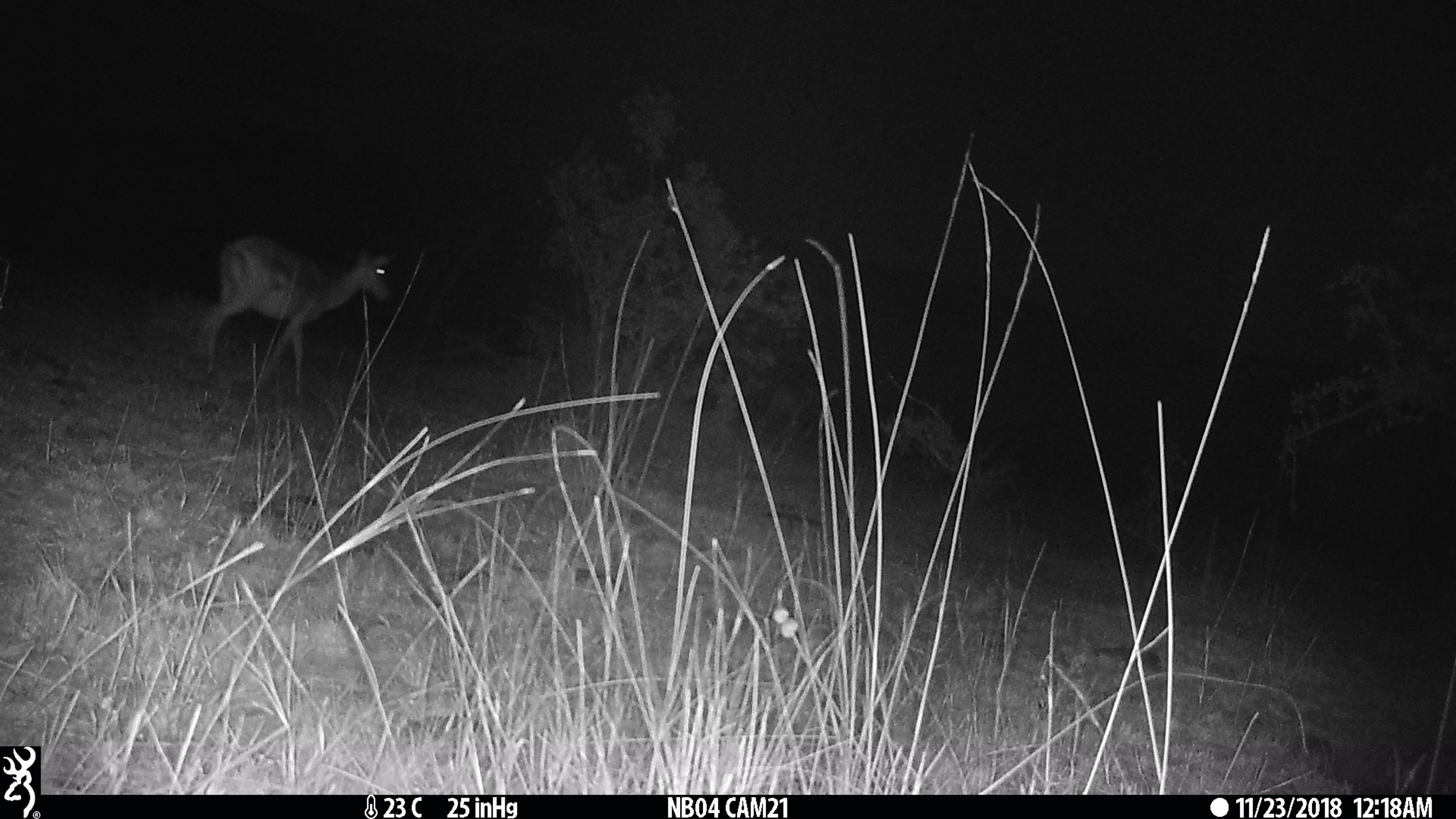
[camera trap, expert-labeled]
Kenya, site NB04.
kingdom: Animalia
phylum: Chordata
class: Mammalia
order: Artiodactyla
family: Bovidae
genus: Aepyceros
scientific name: Aepyceros melampus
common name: impala